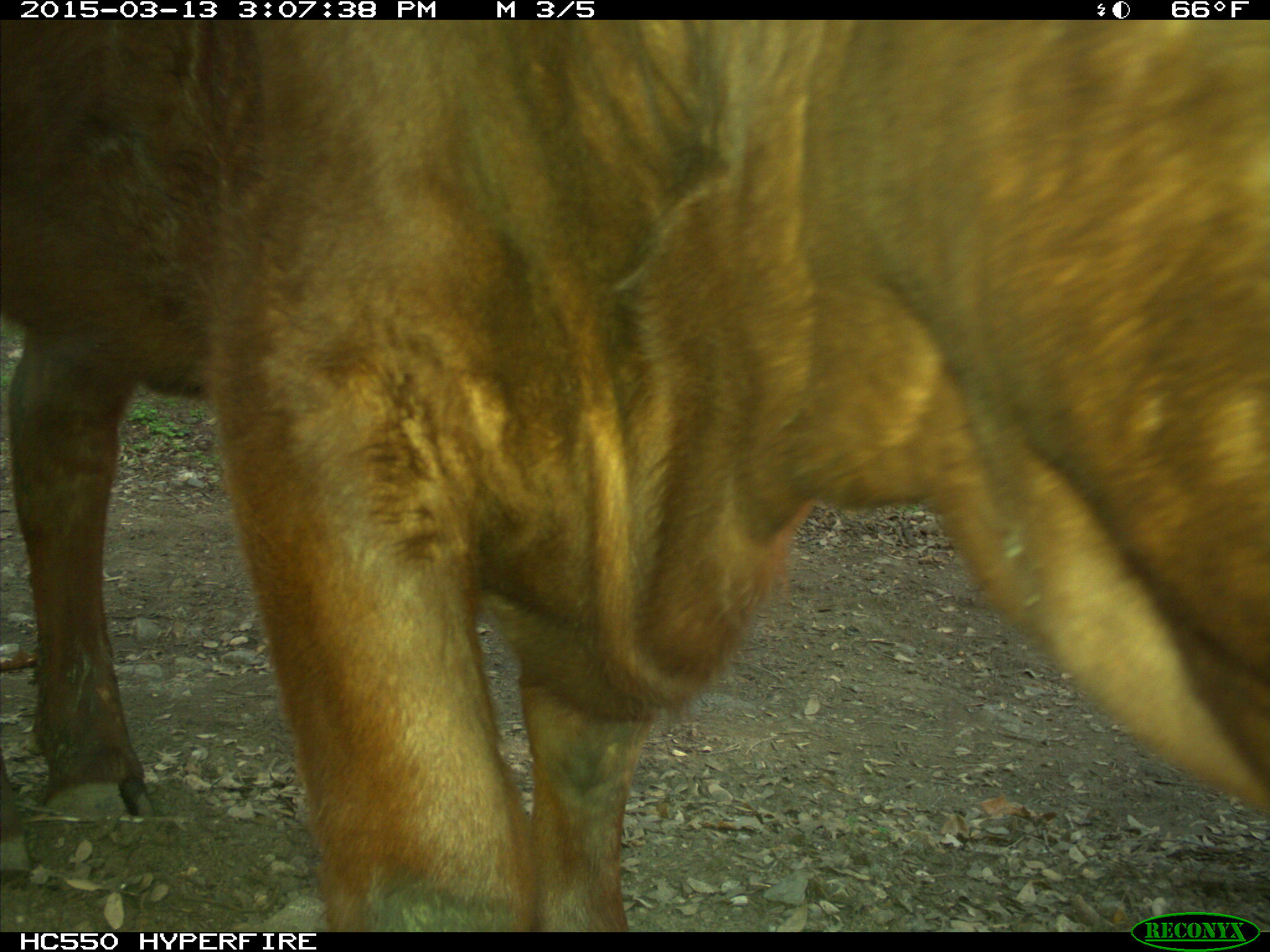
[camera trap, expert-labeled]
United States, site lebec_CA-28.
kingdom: Animalia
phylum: Chordata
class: Mammalia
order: Artiodactyla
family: Bovidae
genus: Bos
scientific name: Bos taurus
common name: domestic cow